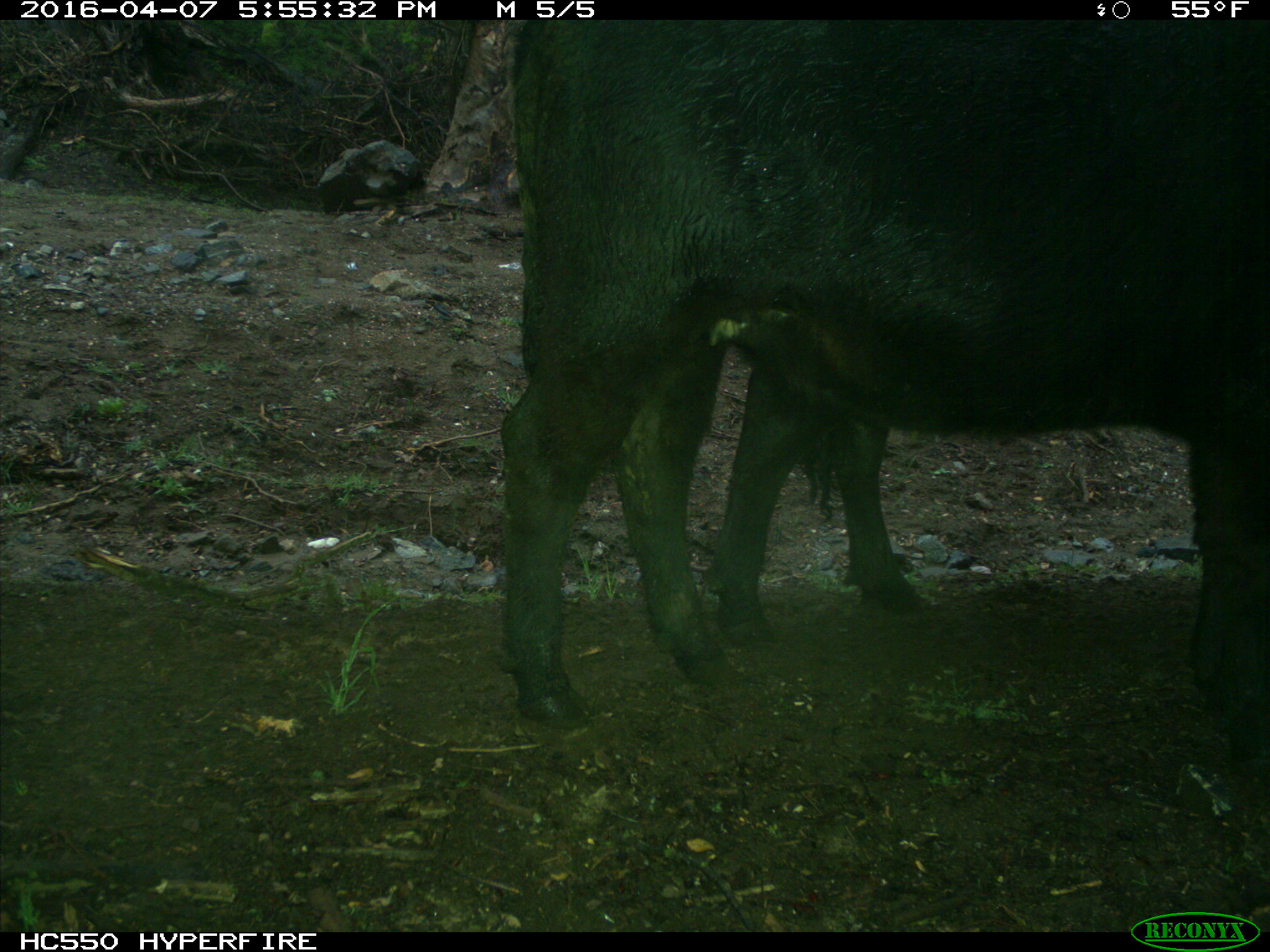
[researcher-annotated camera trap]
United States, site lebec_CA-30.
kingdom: Animalia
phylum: Chordata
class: Mammalia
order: Artiodactyla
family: Bovidae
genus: Bos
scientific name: Bos taurus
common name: domestic cow